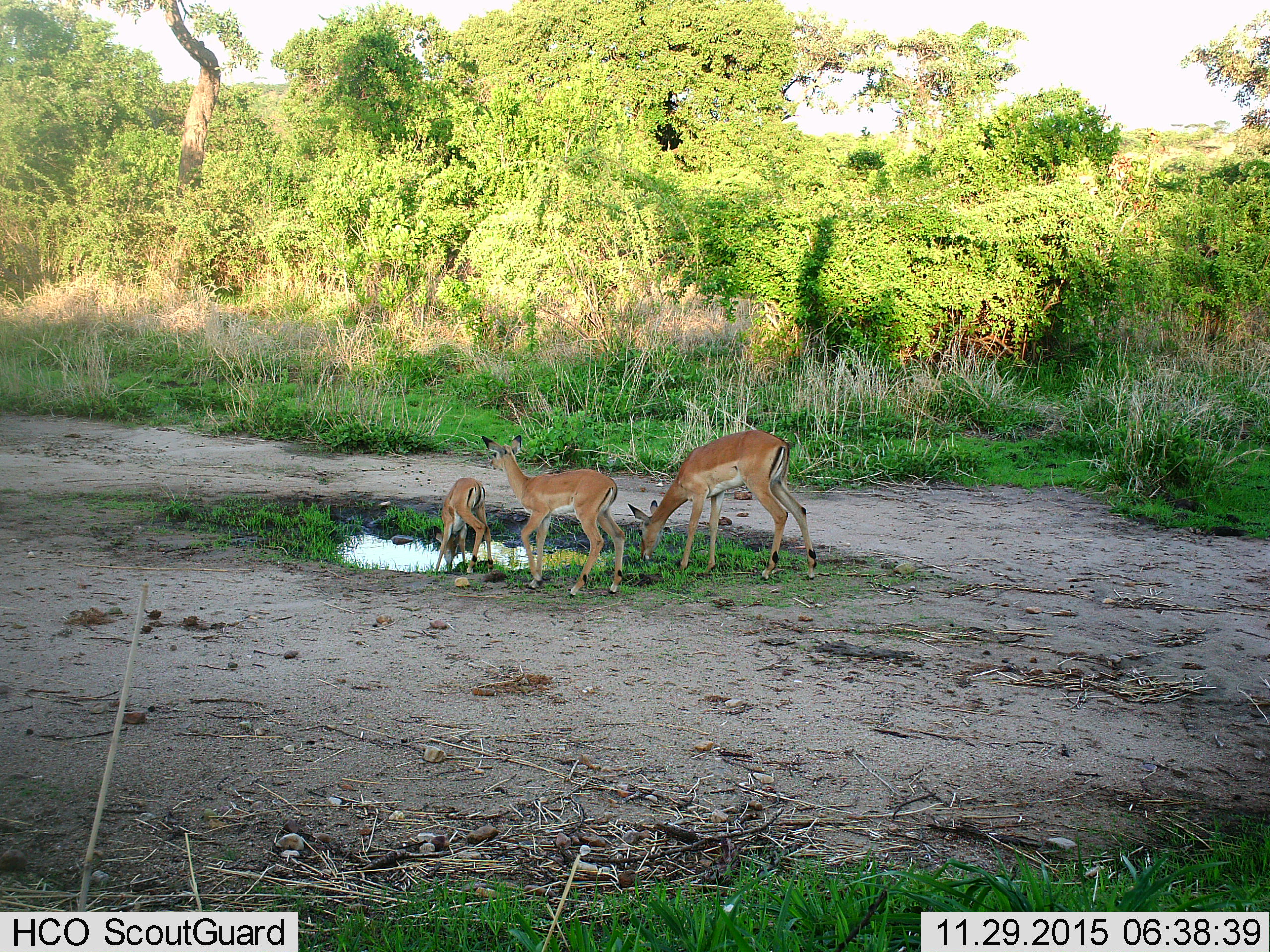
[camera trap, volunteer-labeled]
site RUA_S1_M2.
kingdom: Animalia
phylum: Chordata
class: Mammalia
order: Artiodactyla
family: Bovidae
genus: Aepyceros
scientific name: Aepyceros melampus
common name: impala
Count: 3.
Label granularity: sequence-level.